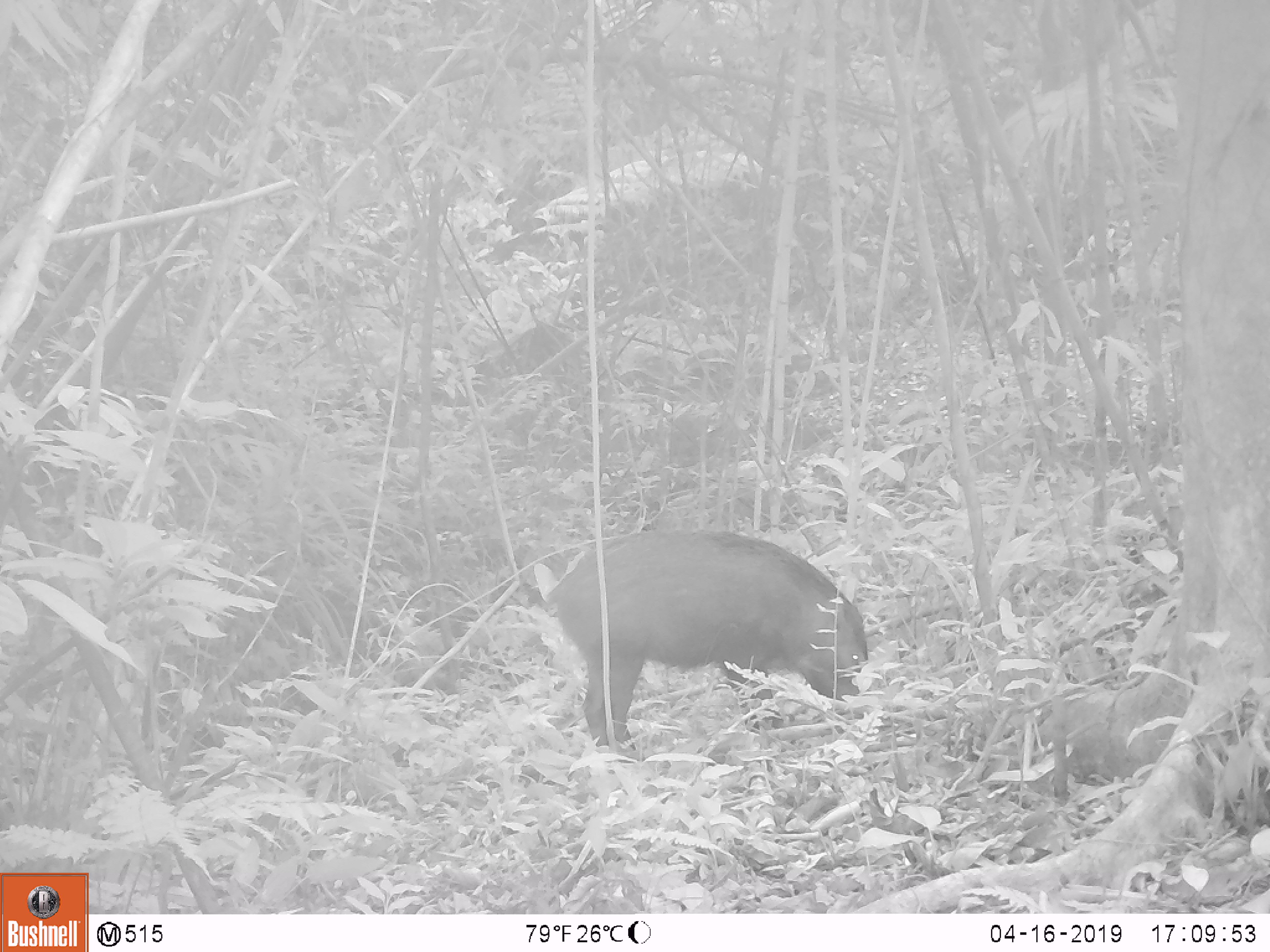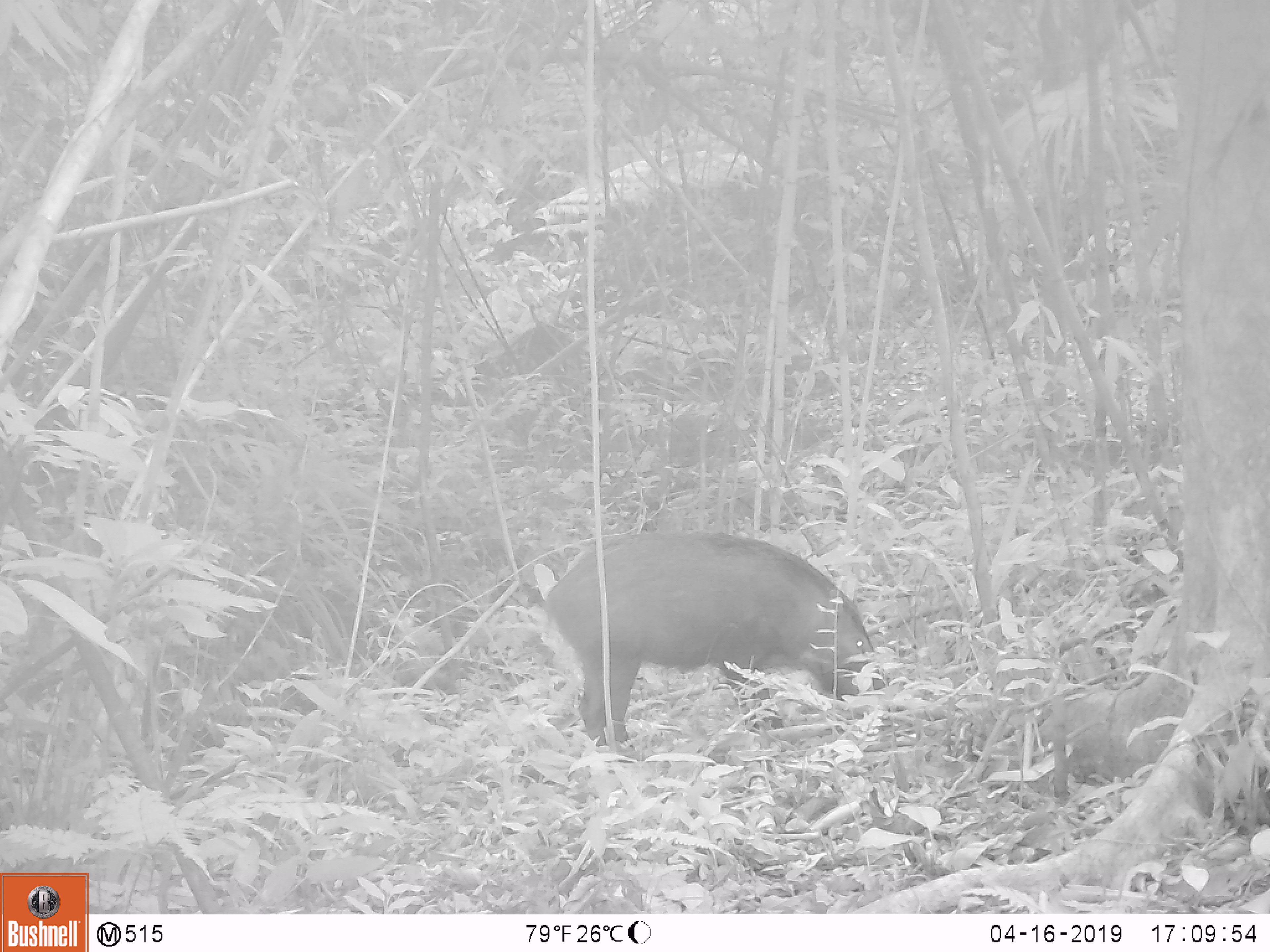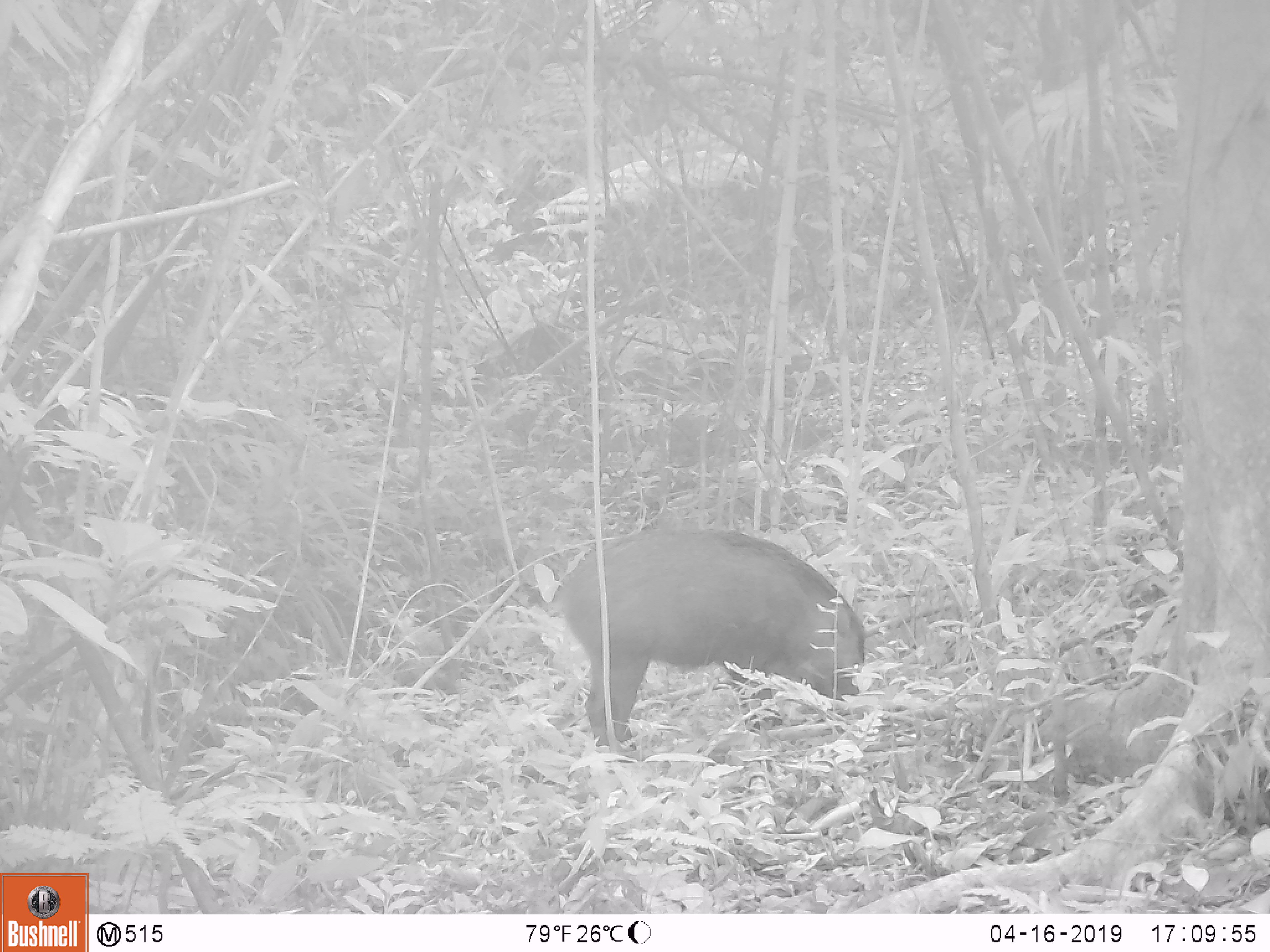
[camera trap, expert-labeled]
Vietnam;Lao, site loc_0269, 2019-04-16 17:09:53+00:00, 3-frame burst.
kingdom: Animalia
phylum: Chordata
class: Mammalia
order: Artiodactyla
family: Suidae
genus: Sus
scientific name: Sus scrofa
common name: eurasian wild pig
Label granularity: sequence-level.